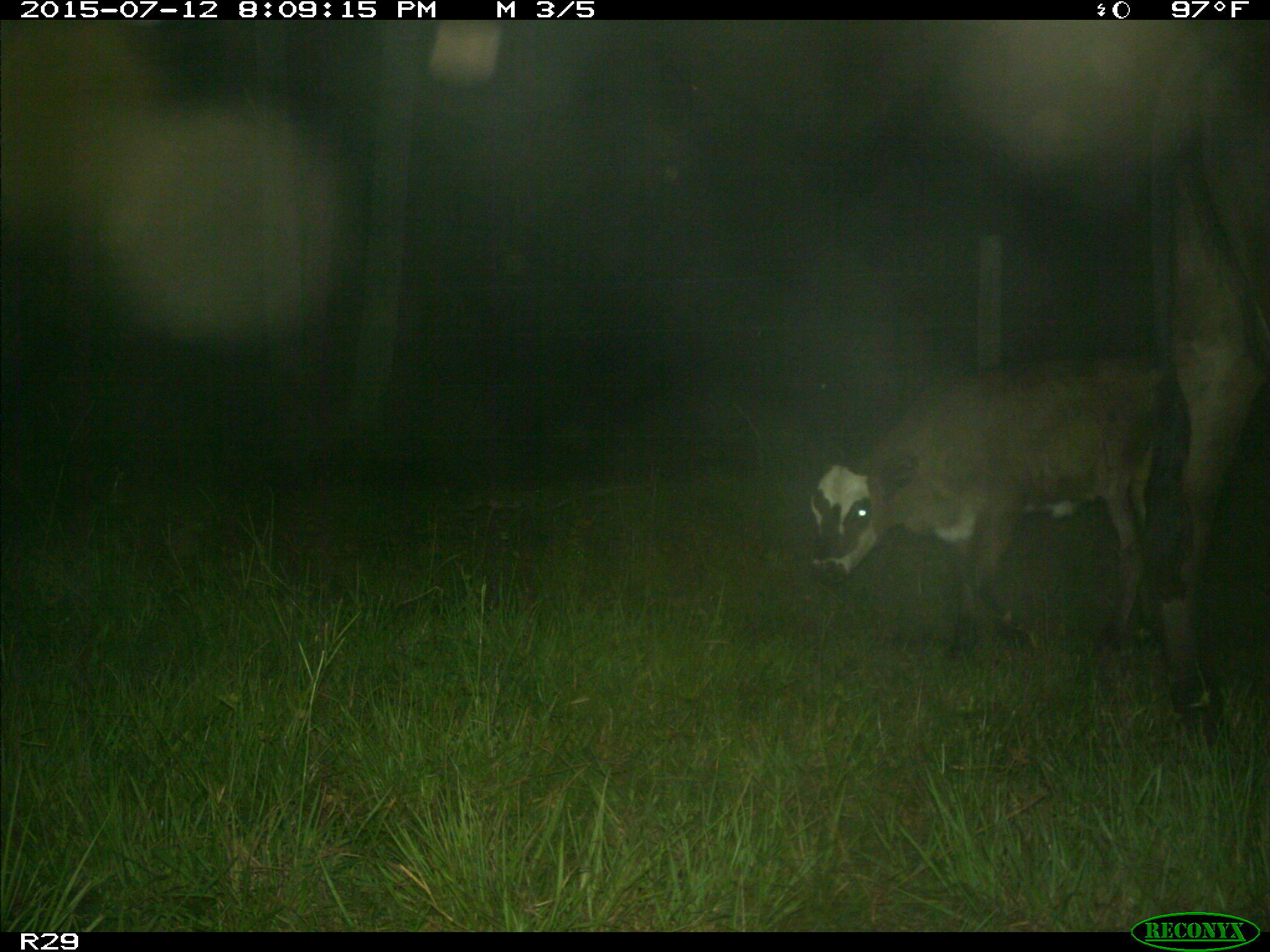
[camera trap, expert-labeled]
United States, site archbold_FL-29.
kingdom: Animalia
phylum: Chordata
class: Mammalia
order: Artiodactyla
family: Bovidae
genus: Bos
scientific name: Bos taurus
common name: domestic cow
Bos taurus (domestic cow).